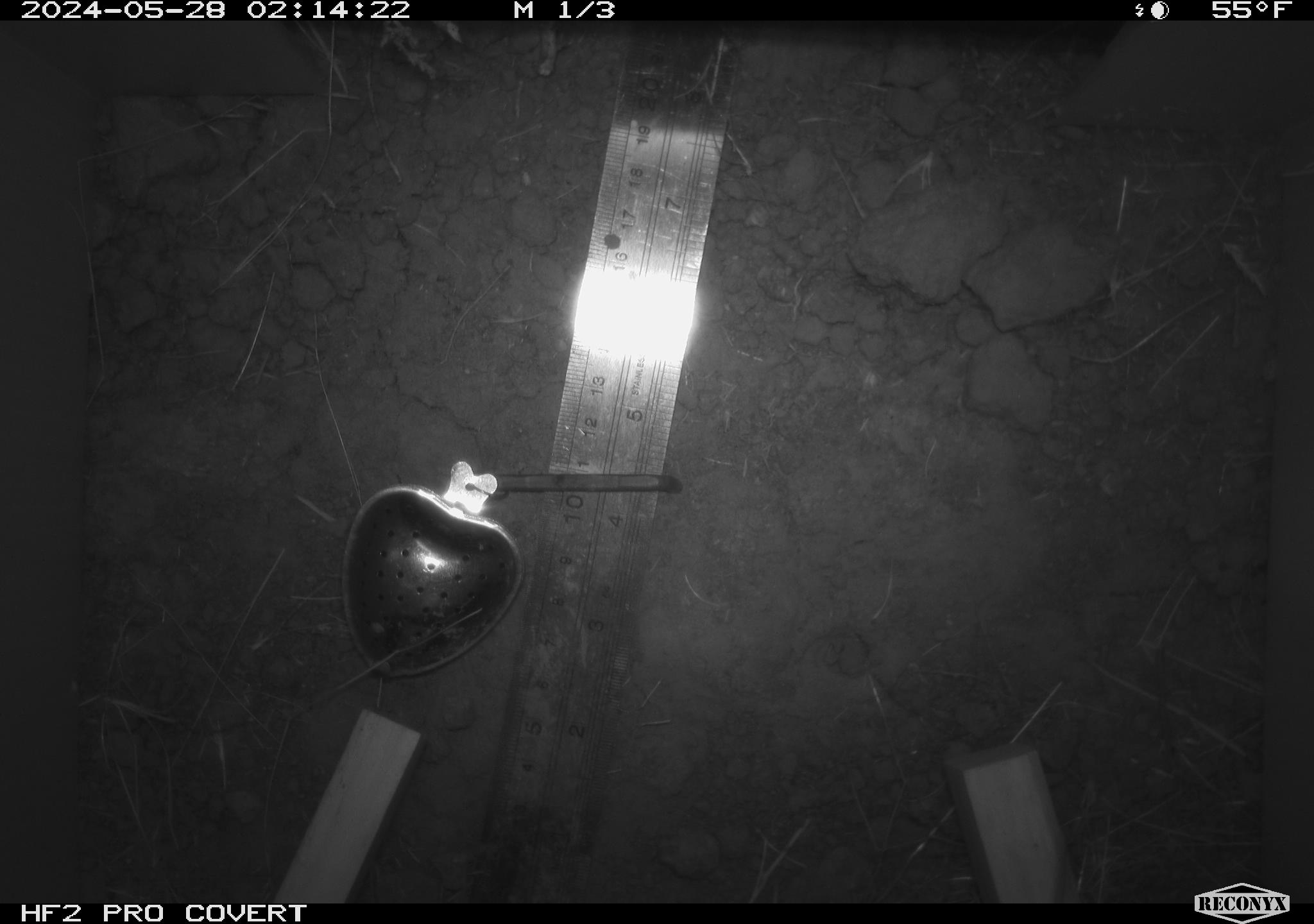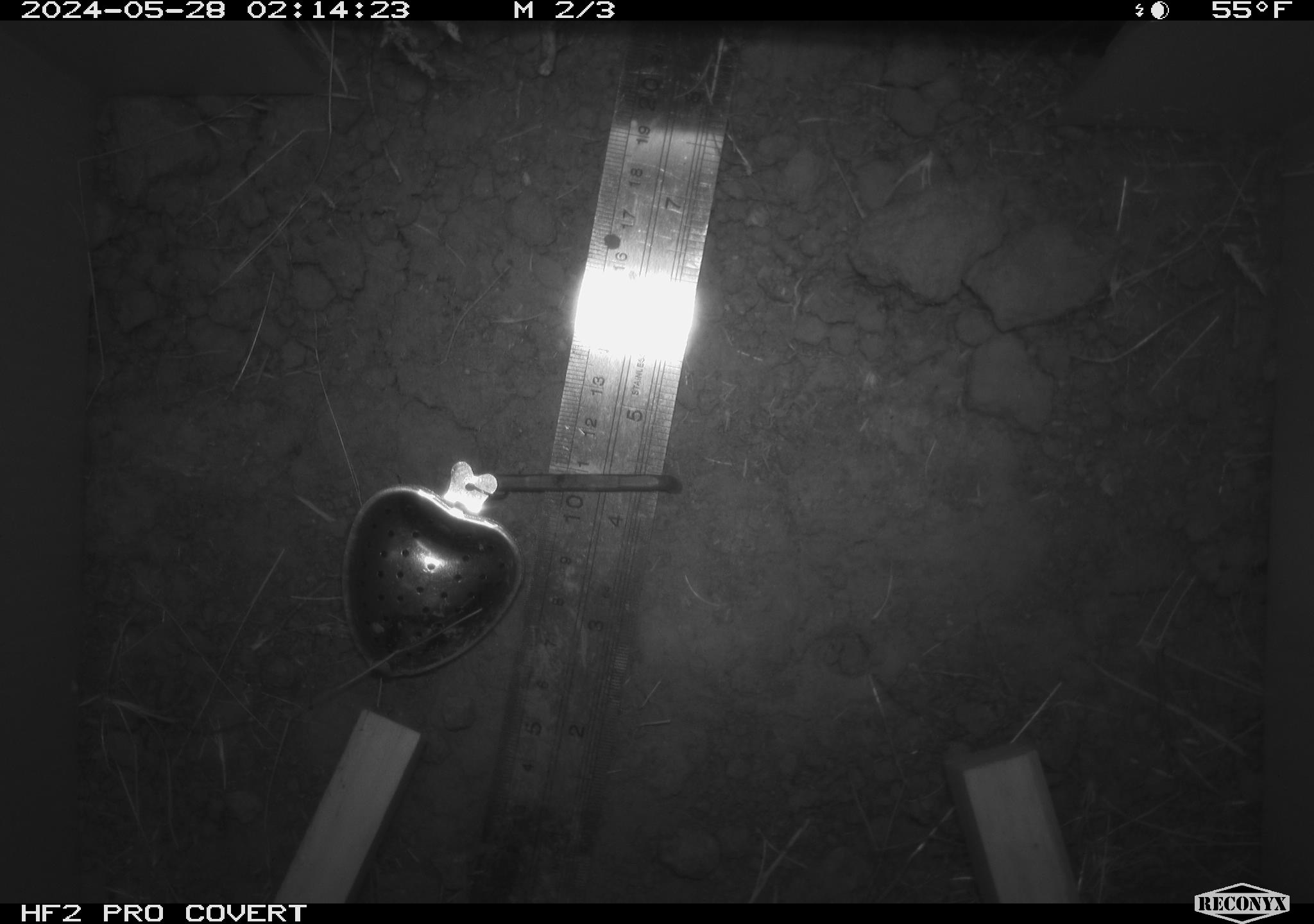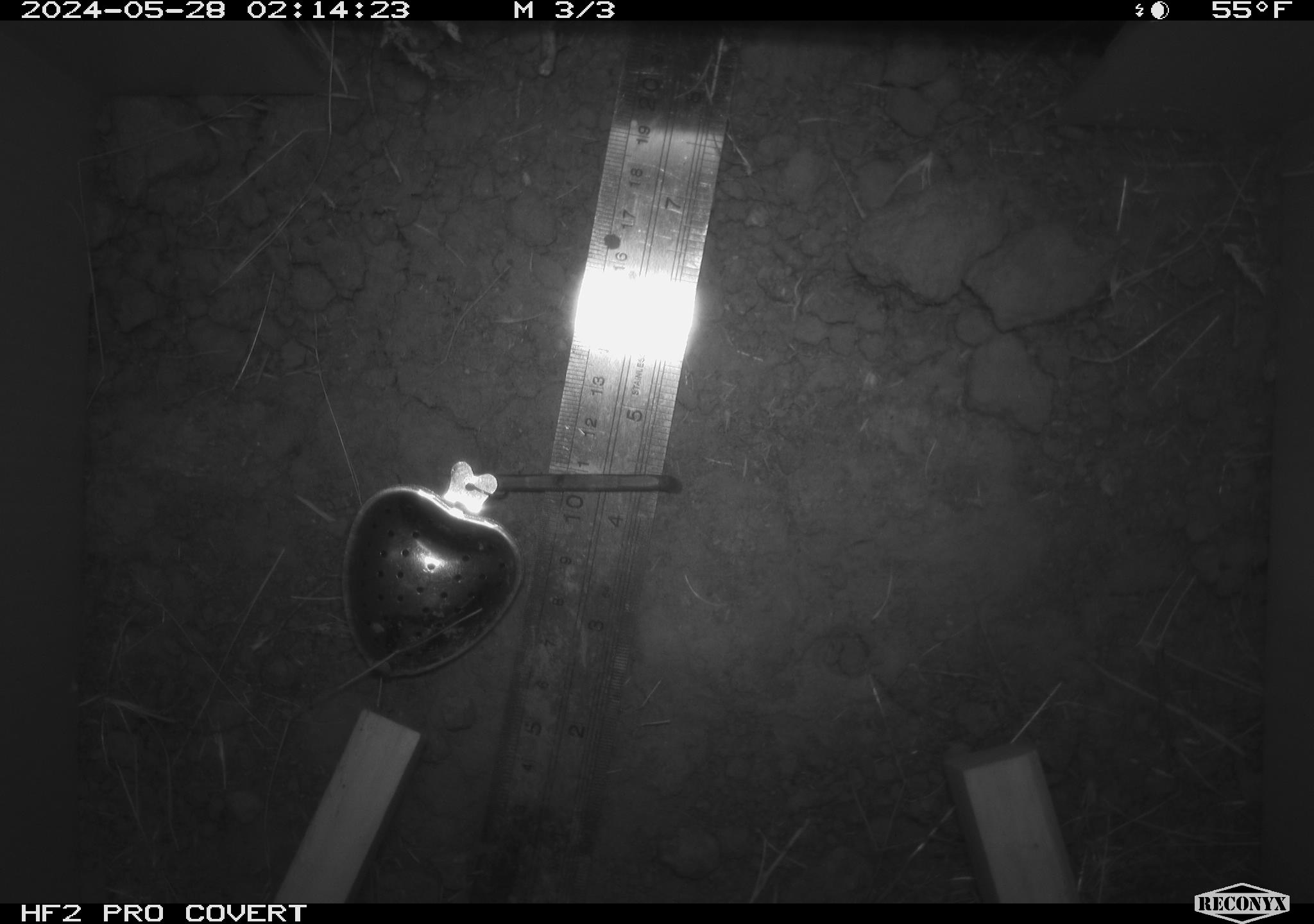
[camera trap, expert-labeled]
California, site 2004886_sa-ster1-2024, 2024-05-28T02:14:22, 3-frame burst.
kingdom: Animalia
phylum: Chordata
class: Mammalia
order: Rodentia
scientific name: Rodentia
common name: mouse species